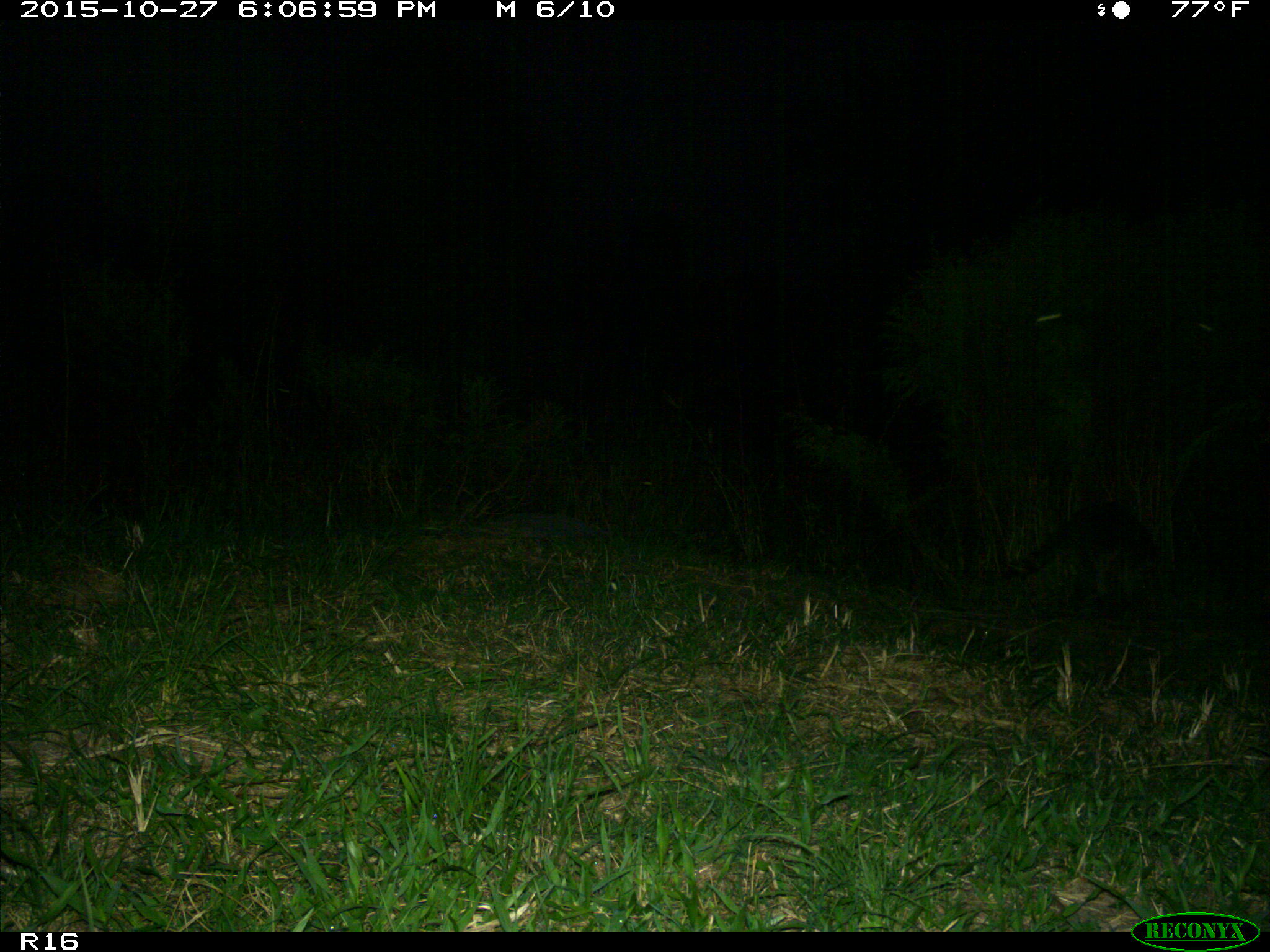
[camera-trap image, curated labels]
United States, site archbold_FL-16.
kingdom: Animalia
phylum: Chordata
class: Mammalia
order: Carnivora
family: Procyonidae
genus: Procyon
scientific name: Procyon lotor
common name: common raccoon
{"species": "Procyon lotor (common raccoon)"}